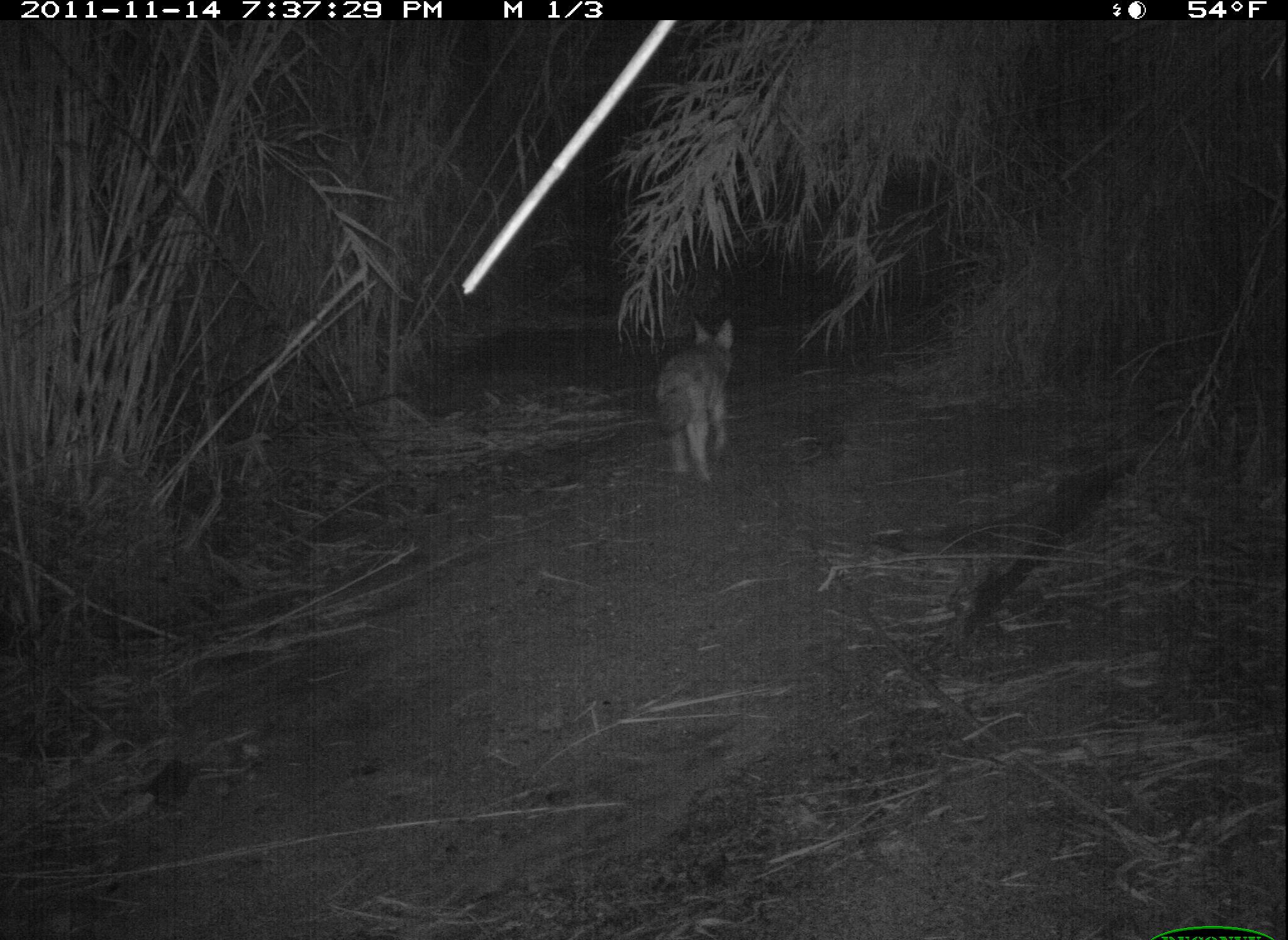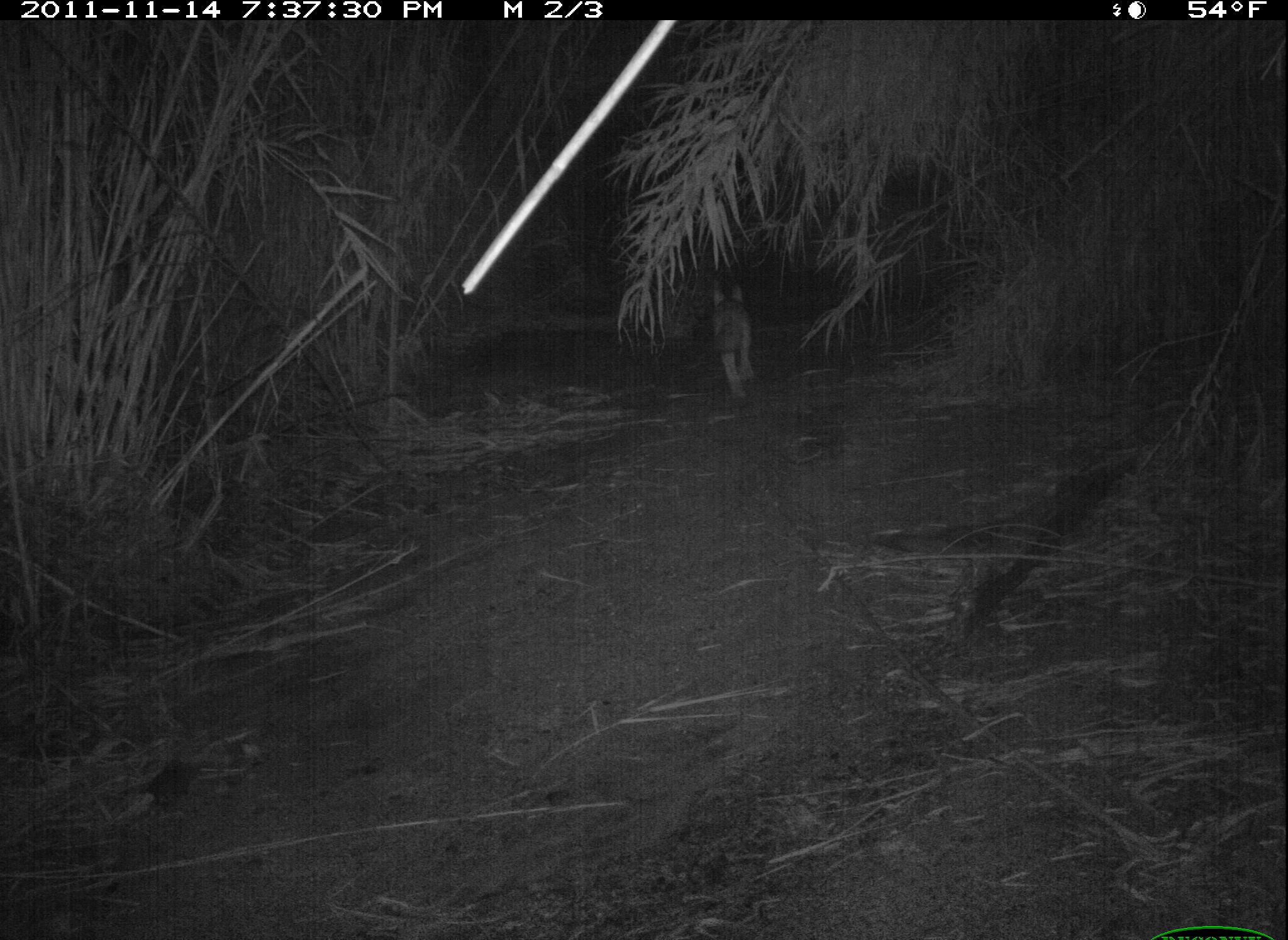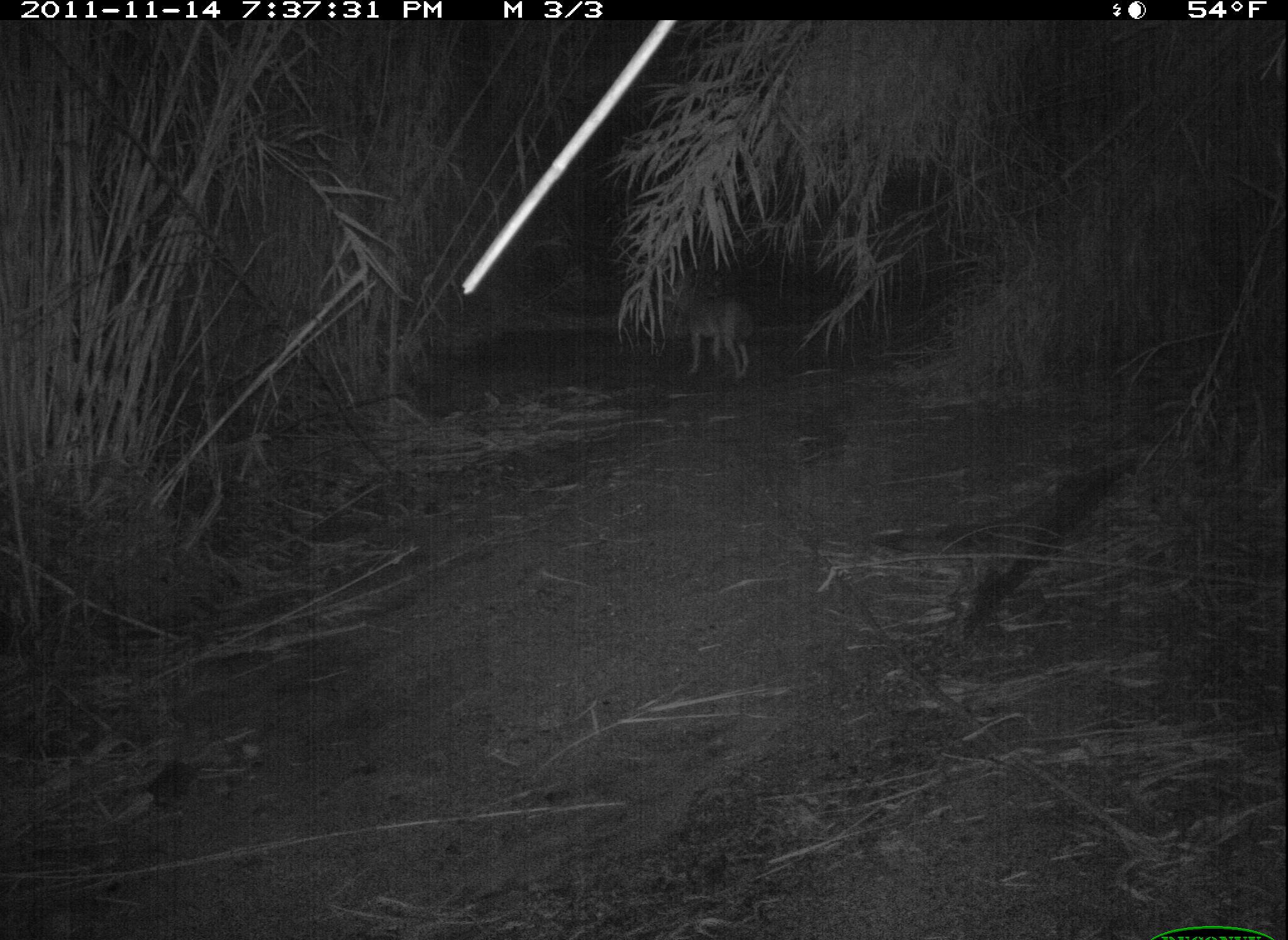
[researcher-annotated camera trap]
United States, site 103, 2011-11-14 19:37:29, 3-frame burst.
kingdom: Animalia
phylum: Chordata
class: Mammalia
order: Carnivora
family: Canidae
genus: Canis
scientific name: Canis latrans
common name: coyote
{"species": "coyote (Canis latrans)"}